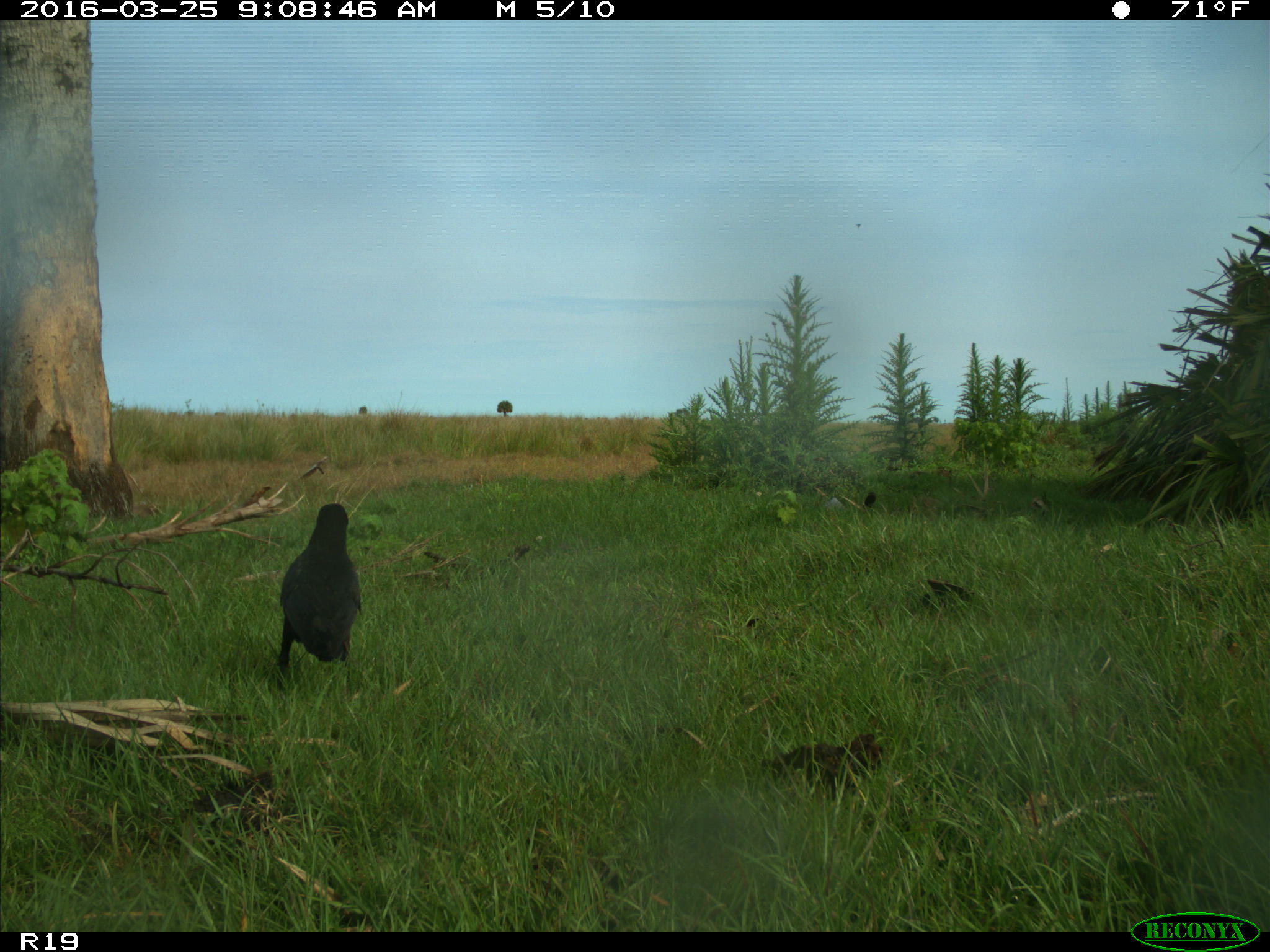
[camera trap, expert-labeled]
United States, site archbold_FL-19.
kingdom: Animalia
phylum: Chordata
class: Aves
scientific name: Aves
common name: birds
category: unidentified bird